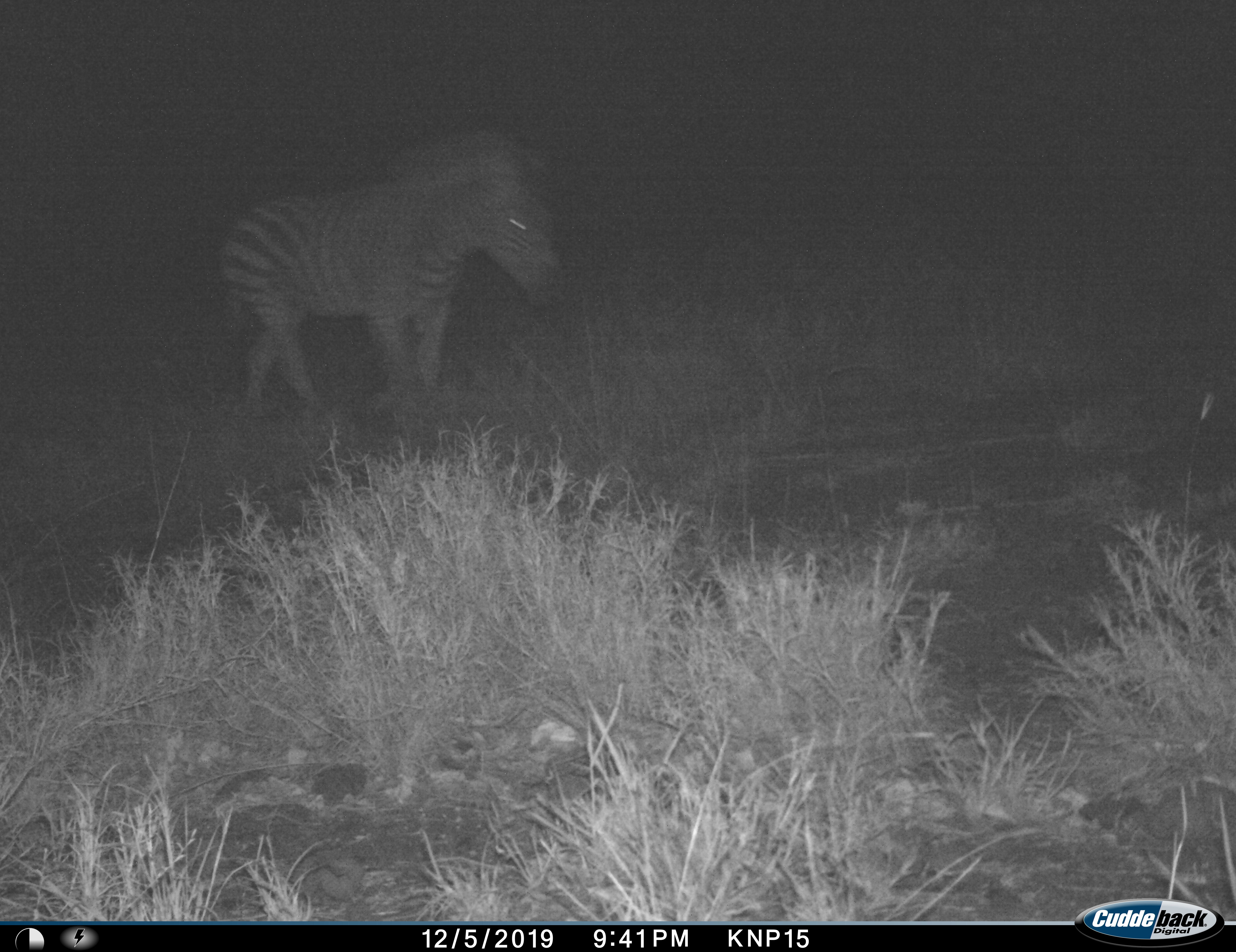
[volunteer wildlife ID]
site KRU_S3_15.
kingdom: Animalia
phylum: Chordata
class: Mammalia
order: Perissodactyla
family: Equidae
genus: Equus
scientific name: Equus quagga burchellii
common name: burchell's zebra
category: zebraburchells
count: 1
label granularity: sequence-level